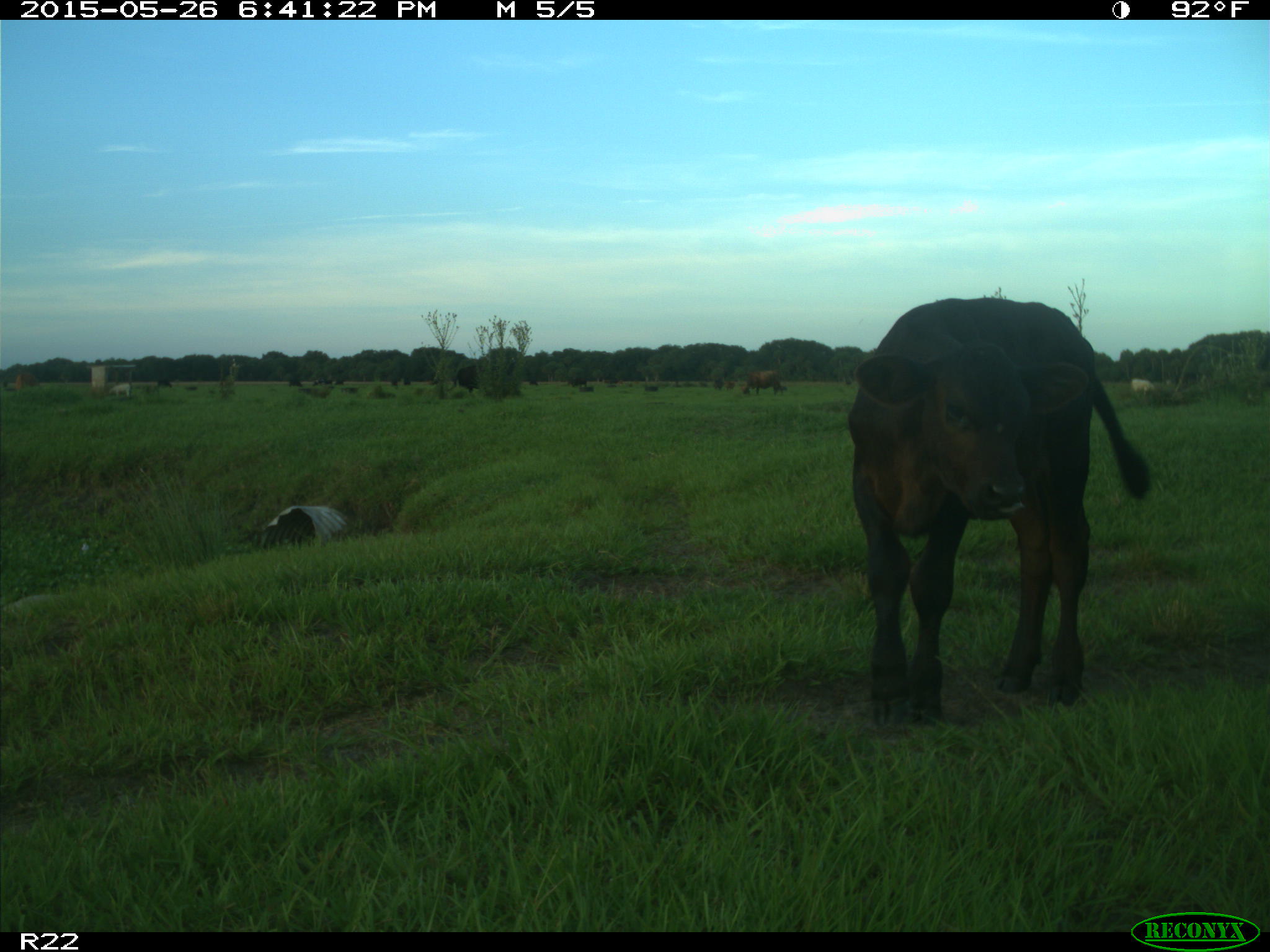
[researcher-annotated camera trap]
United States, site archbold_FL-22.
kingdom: Animalia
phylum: Chordata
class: Mammalia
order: Artiodactyla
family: Bovidae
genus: Bos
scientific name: Bos taurus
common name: domestic cow